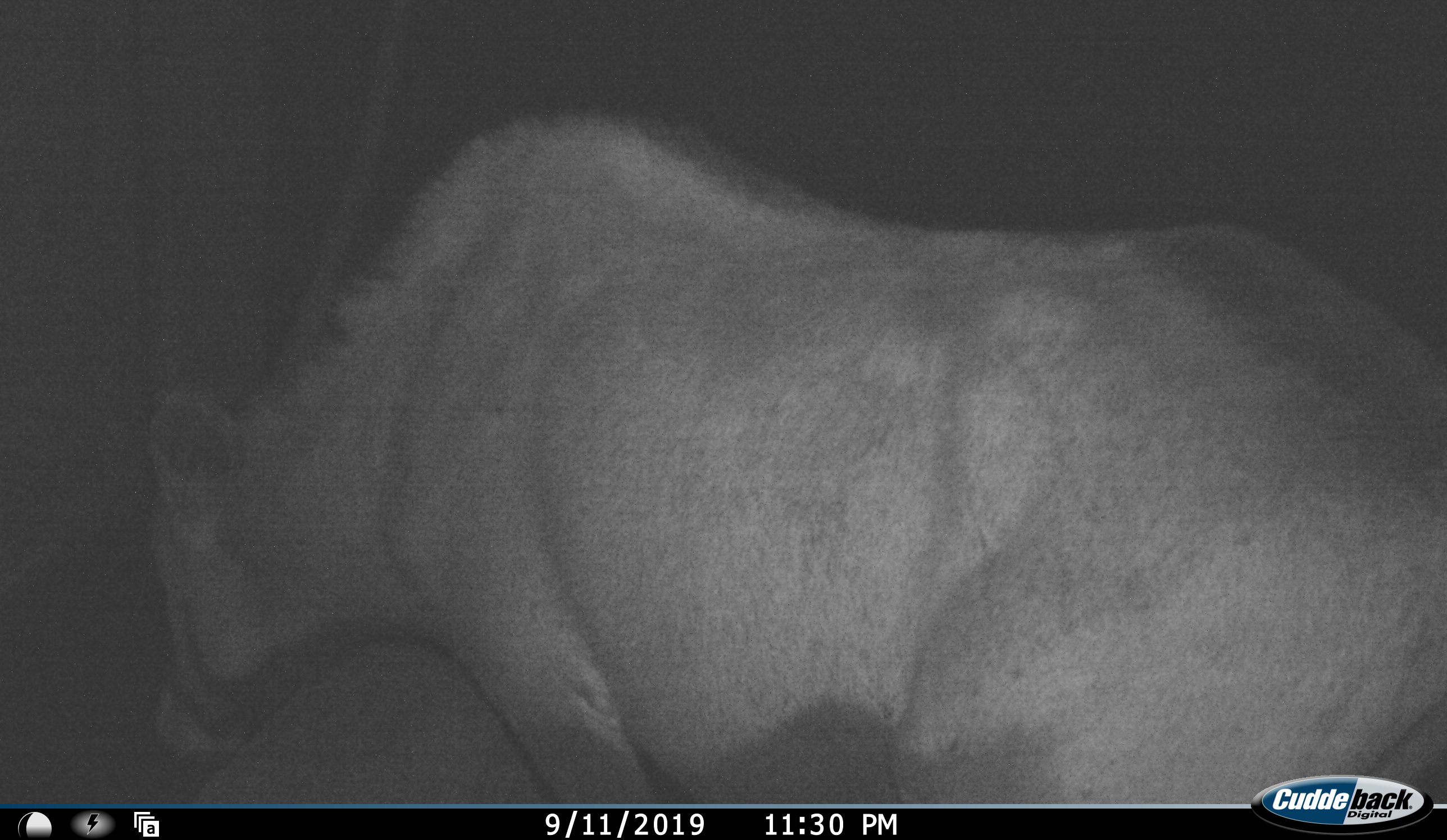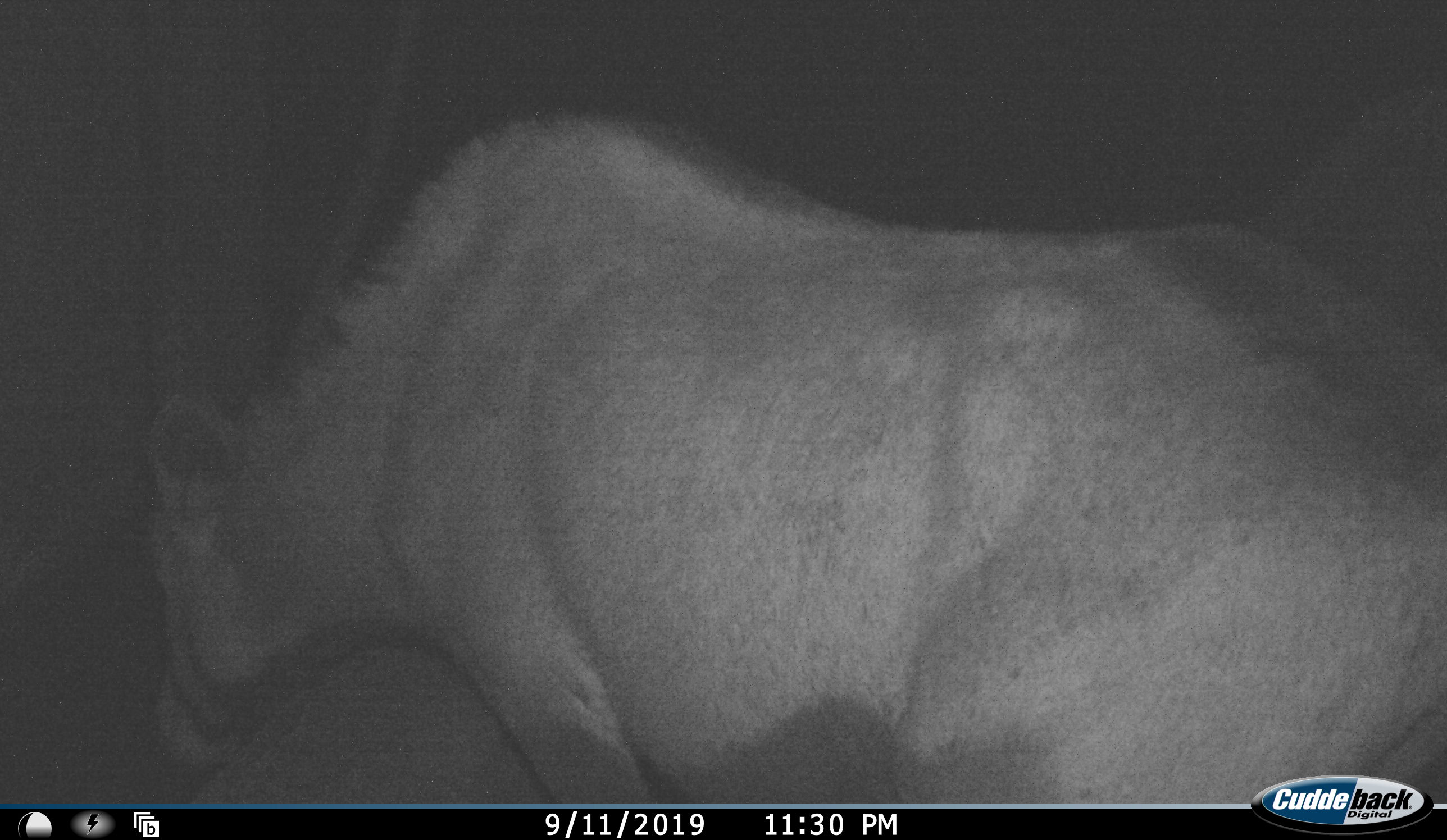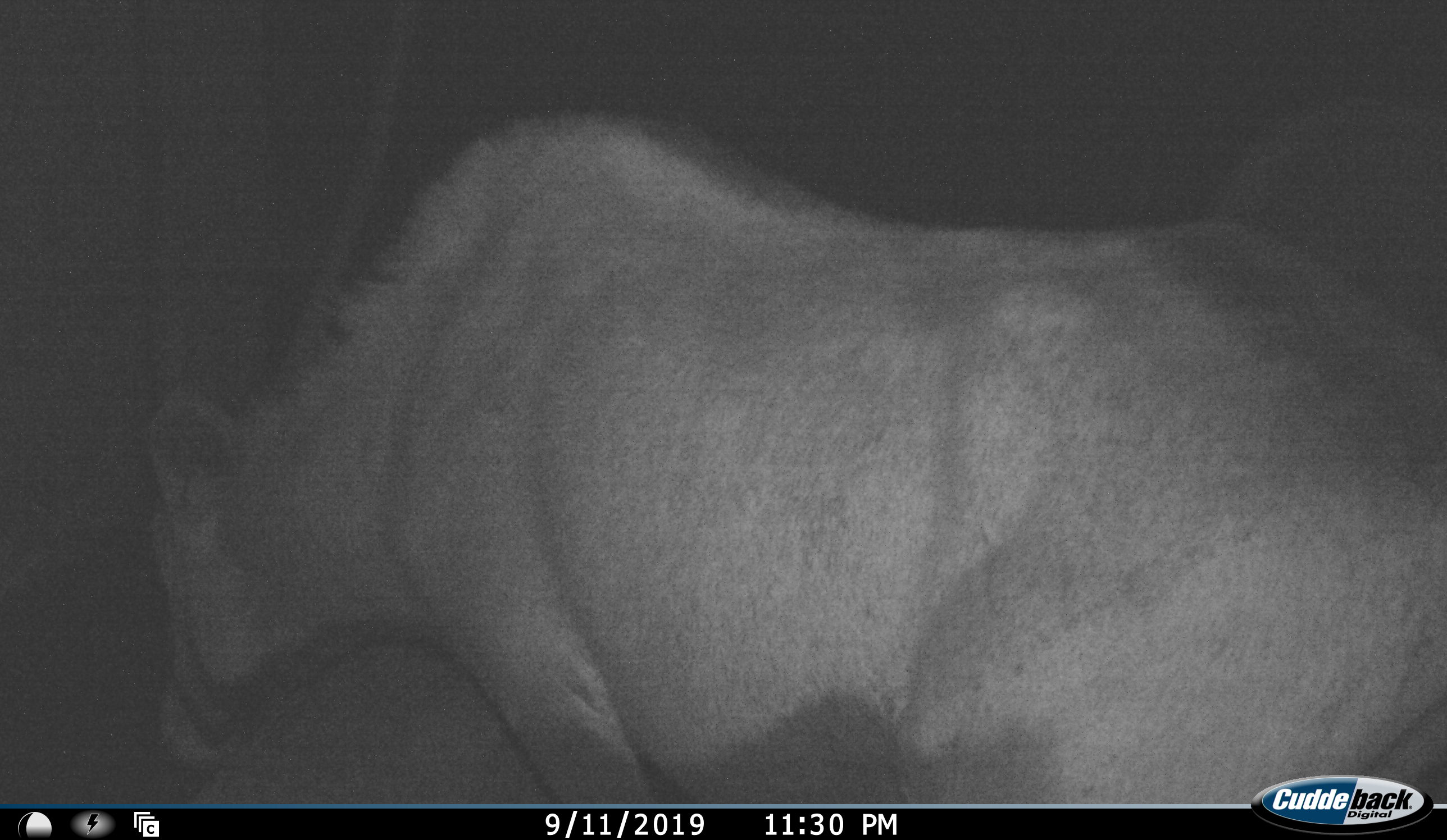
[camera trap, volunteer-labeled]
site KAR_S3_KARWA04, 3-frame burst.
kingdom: Animalia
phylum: Chordata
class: Mammalia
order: Artiodactyla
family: Bovidae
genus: Oryx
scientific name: Oryx gazella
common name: gemsbok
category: oryx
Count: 1.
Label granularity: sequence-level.